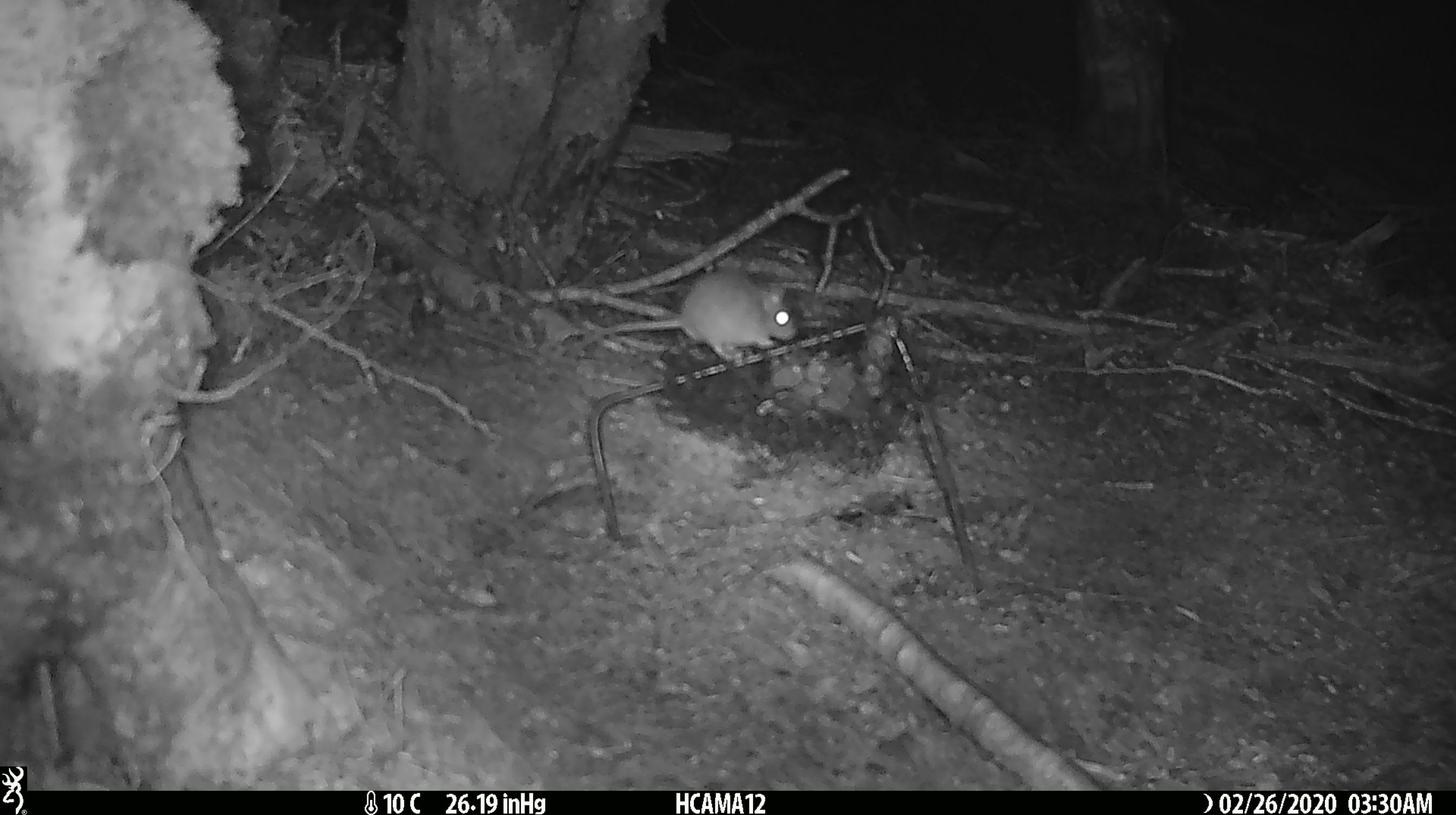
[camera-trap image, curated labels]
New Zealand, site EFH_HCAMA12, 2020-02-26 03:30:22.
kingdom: Animalia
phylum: Chordata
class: Mammalia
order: Rodentia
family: Muridae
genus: Mus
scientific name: Mus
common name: mouse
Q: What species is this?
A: Mouse (Mus).